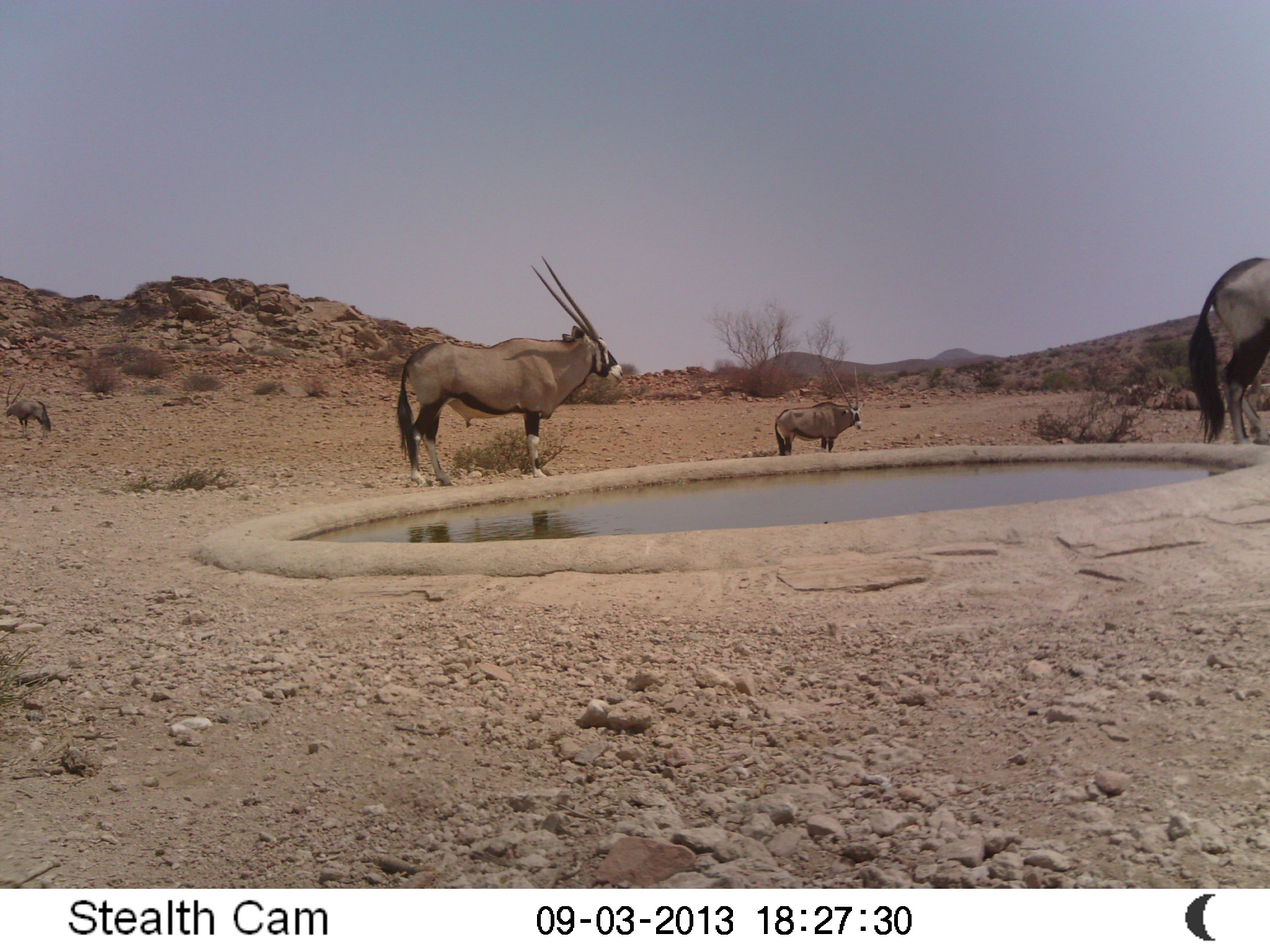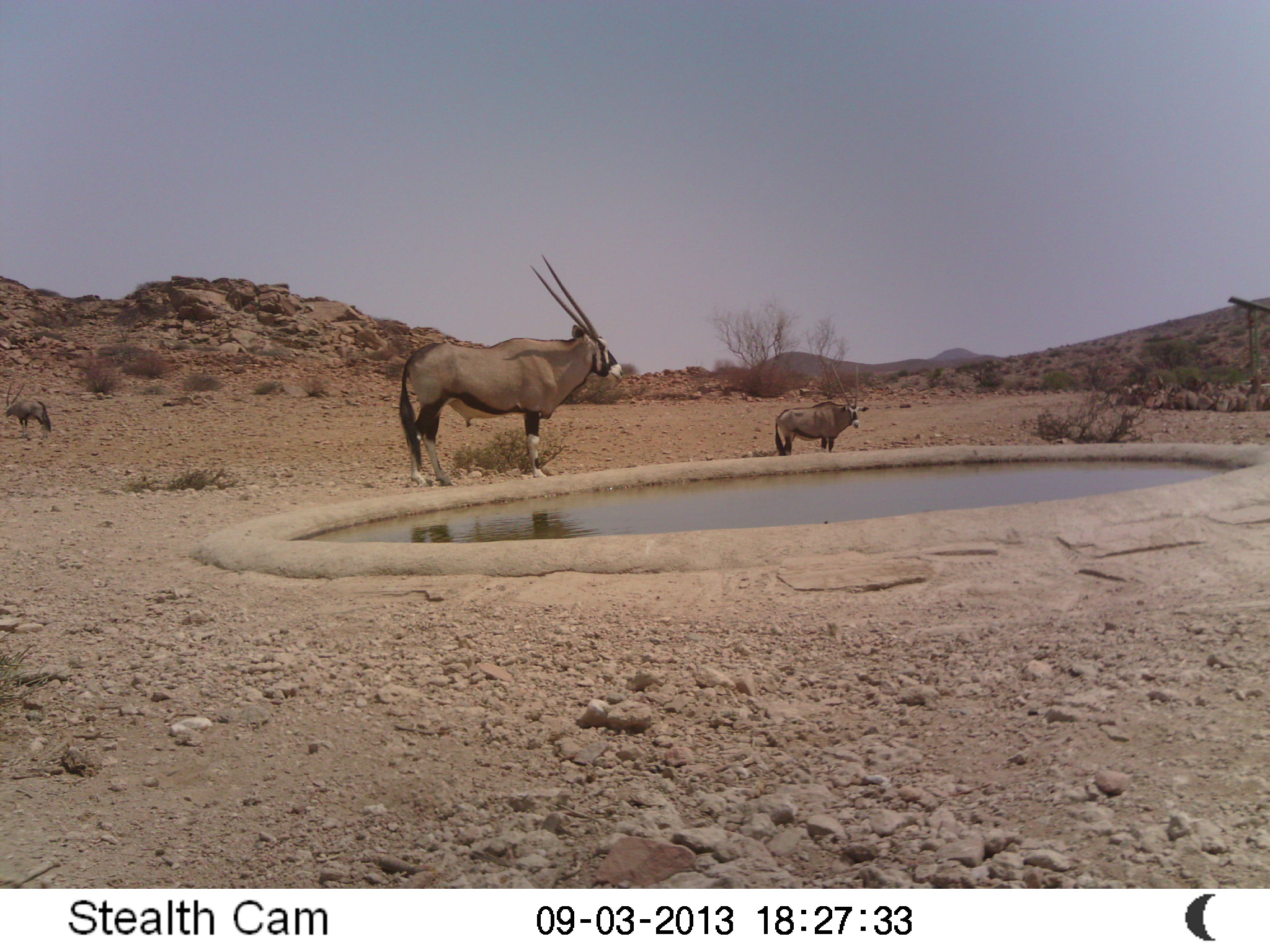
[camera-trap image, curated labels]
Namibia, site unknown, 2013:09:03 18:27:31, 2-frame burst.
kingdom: Animalia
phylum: Chordata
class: Mammalia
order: Artiodactyla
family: Bovidae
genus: Oryx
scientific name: Oryx gazella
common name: gemsbok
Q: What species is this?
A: Oryx gazella (gemsbok).